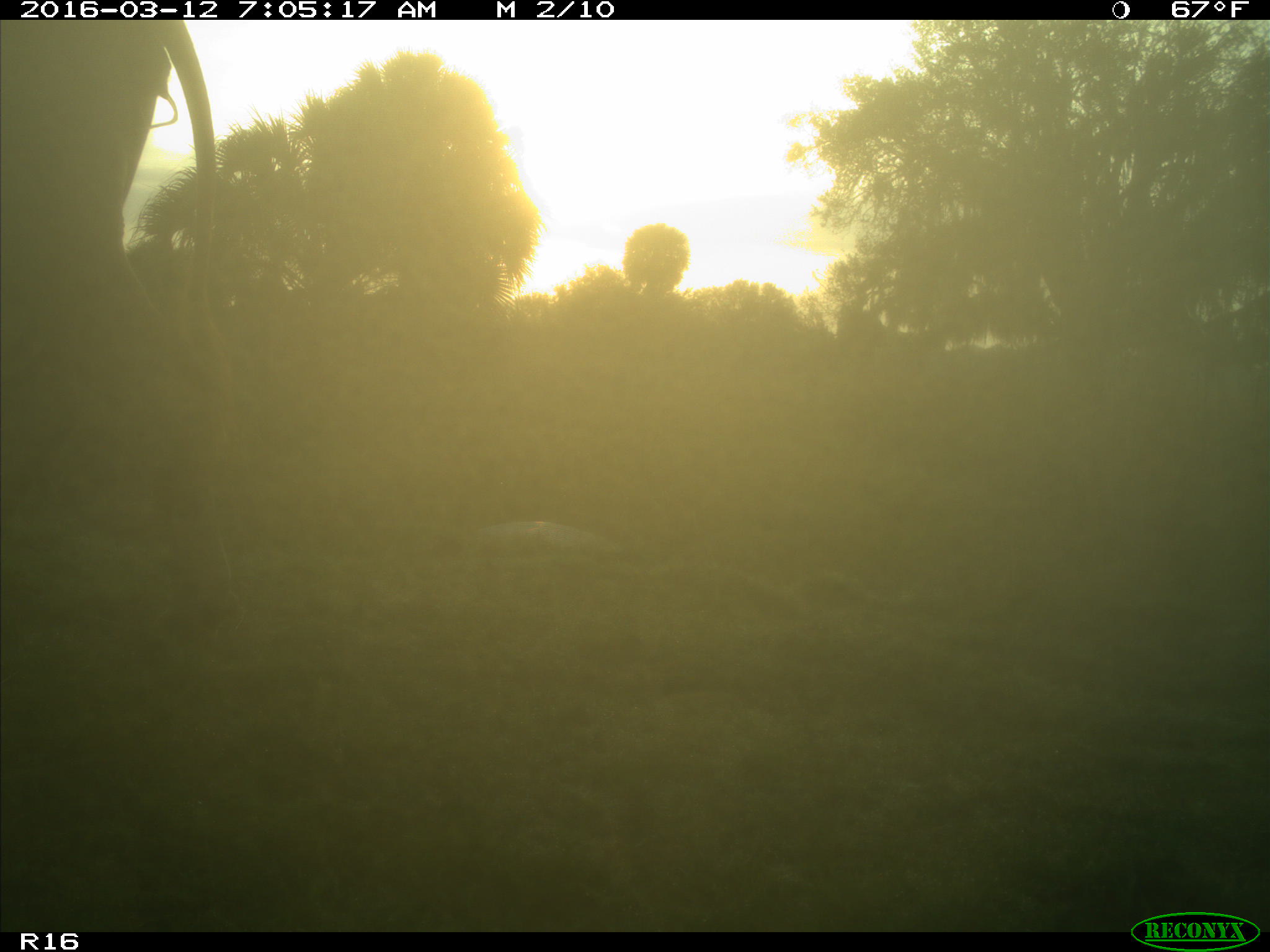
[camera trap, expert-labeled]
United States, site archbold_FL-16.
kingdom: Animalia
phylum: Chordata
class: Mammalia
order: Artiodactyla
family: Bovidae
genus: Bos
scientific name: Bos taurus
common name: domestic cow